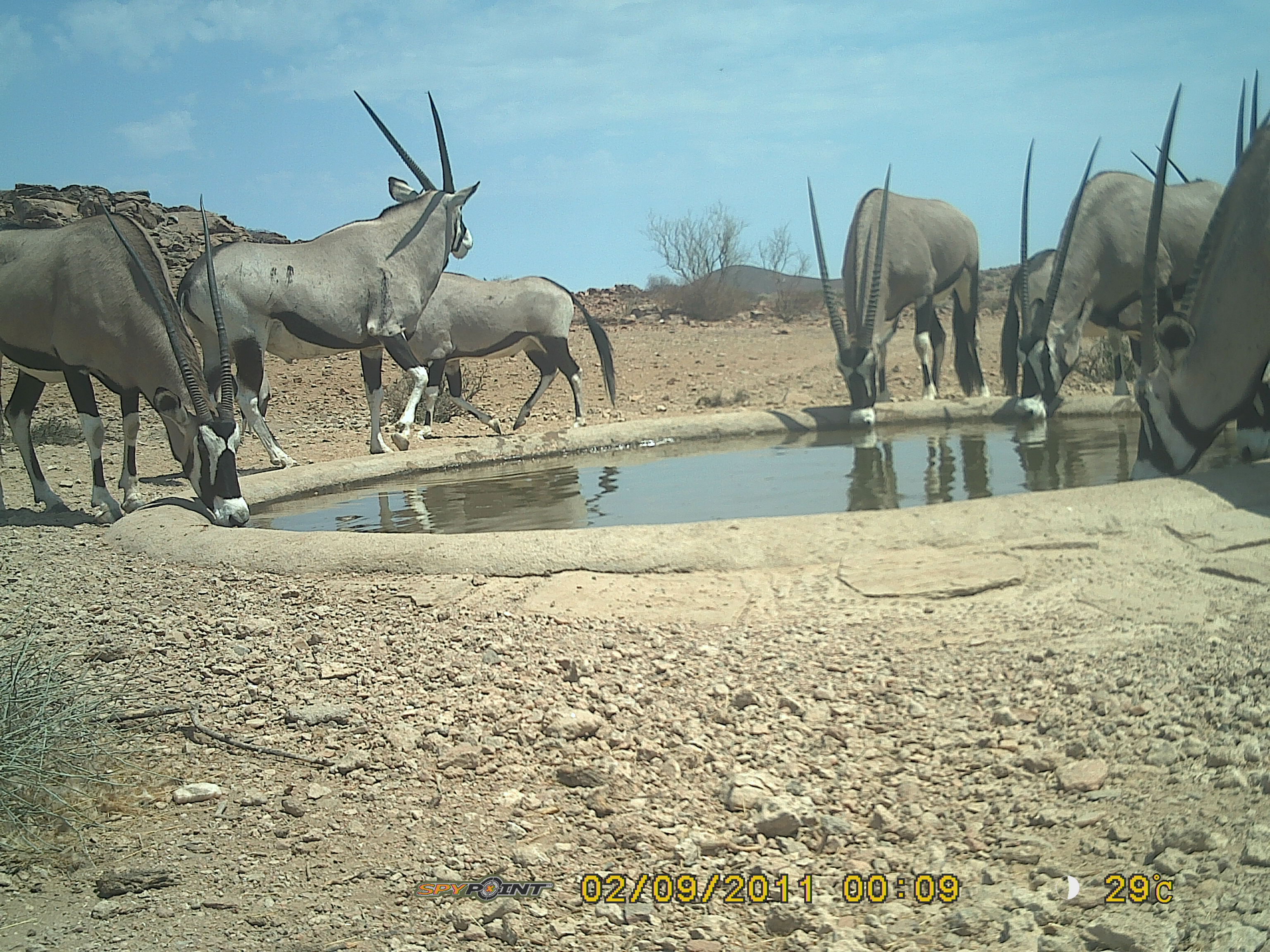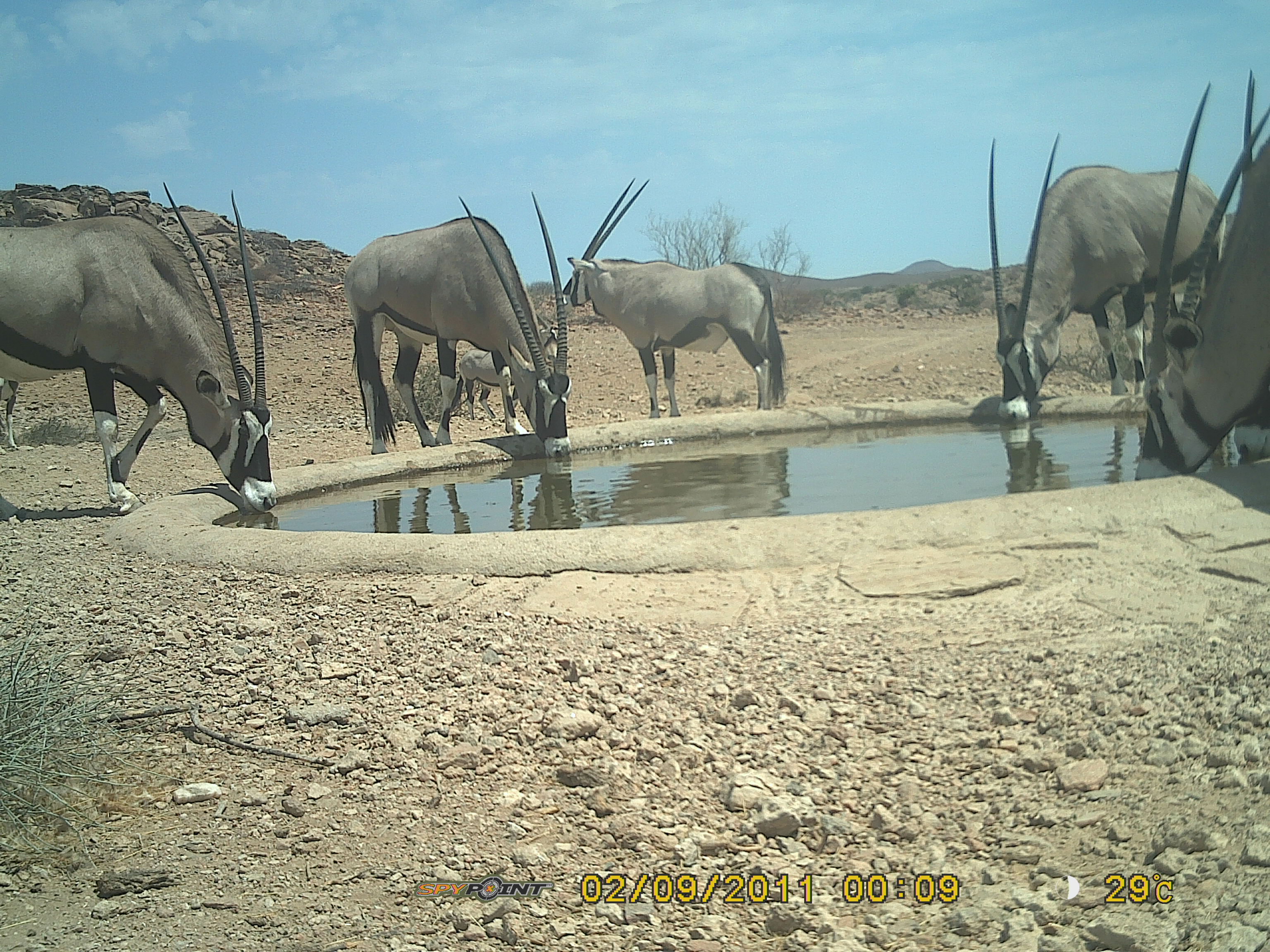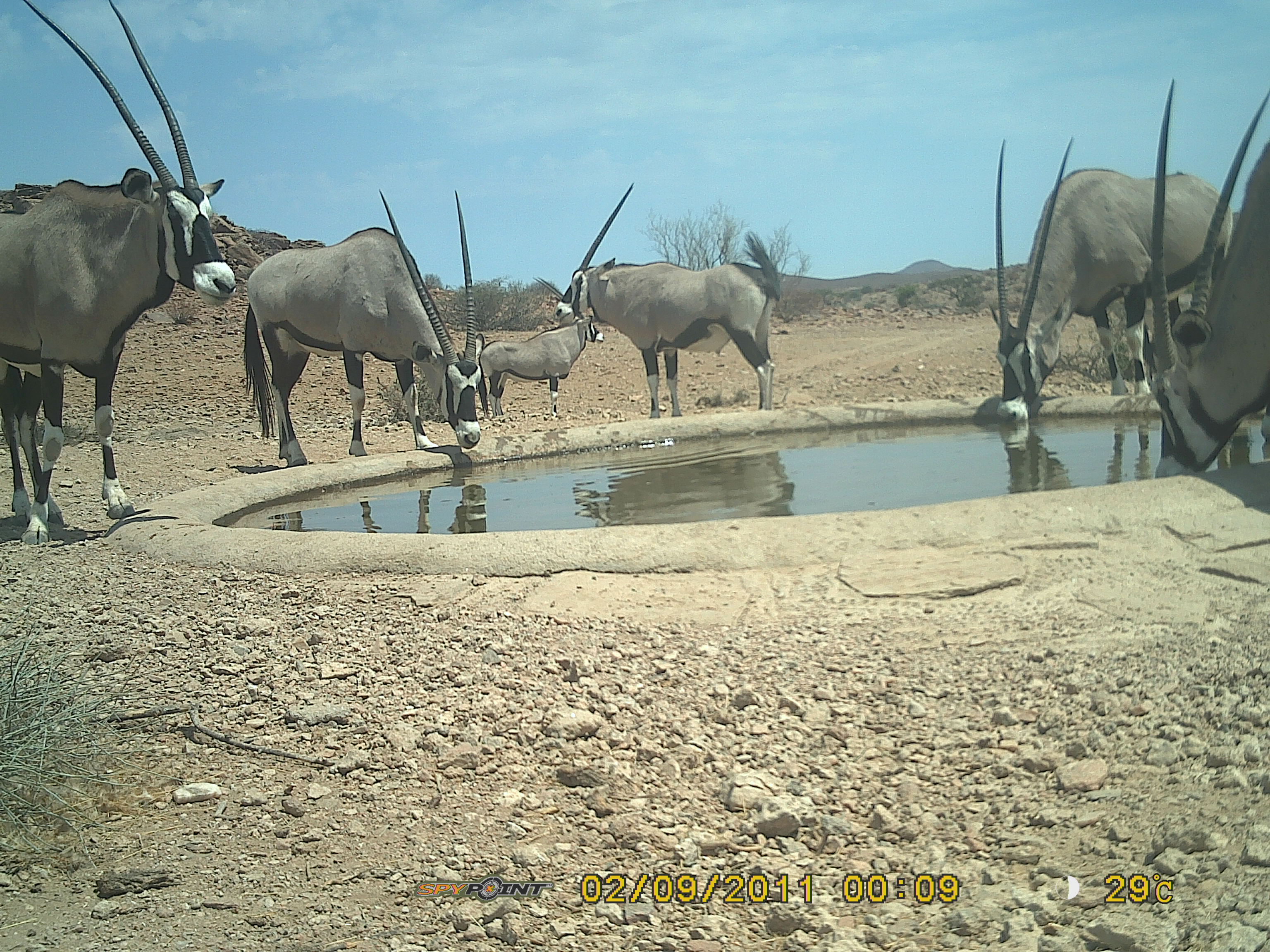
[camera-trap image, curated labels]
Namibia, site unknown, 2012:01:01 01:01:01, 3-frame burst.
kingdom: Animalia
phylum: Chordata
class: Mammalia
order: Artiodactyla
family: Bovidae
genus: Oryx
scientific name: Oryx gazella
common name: gemsbok